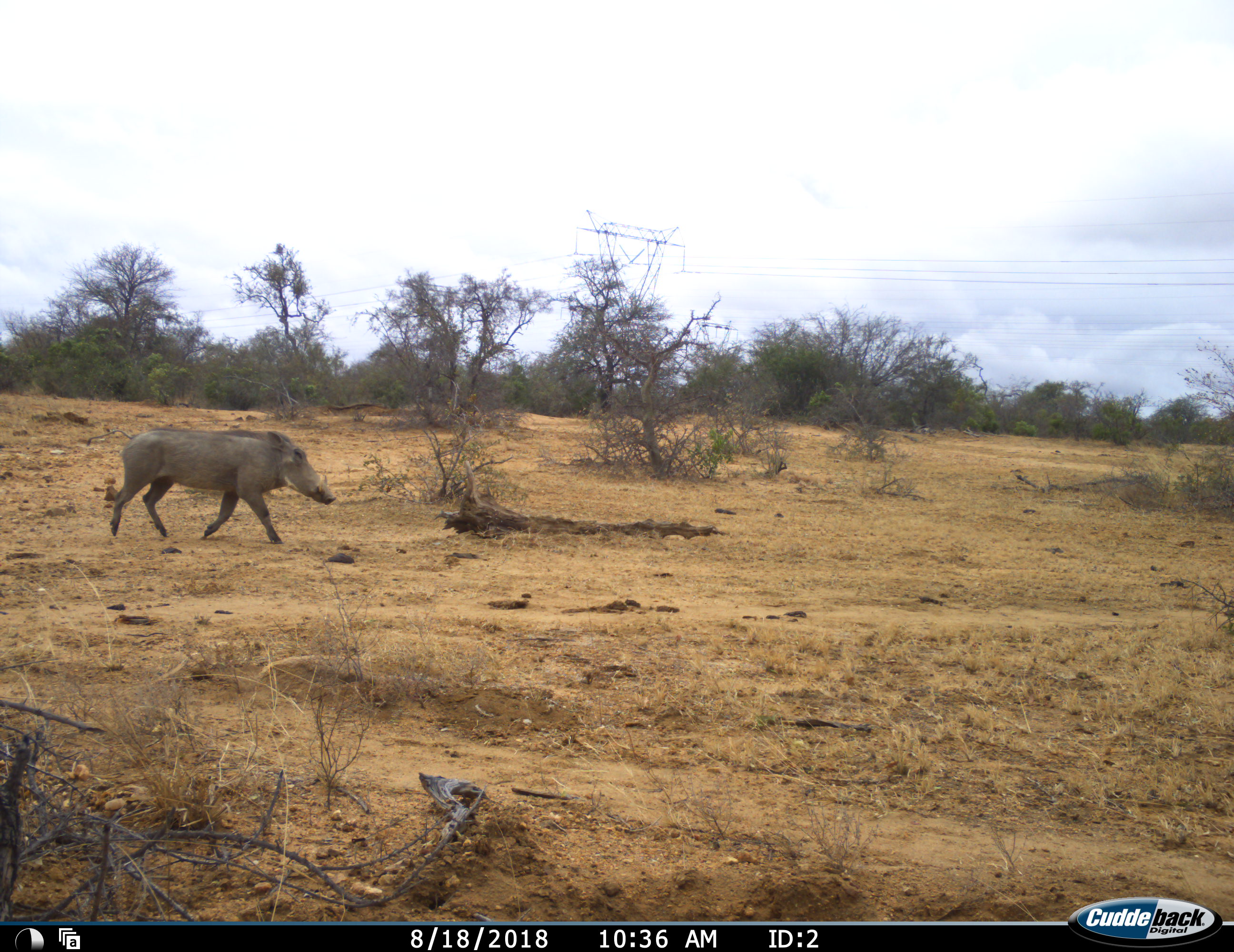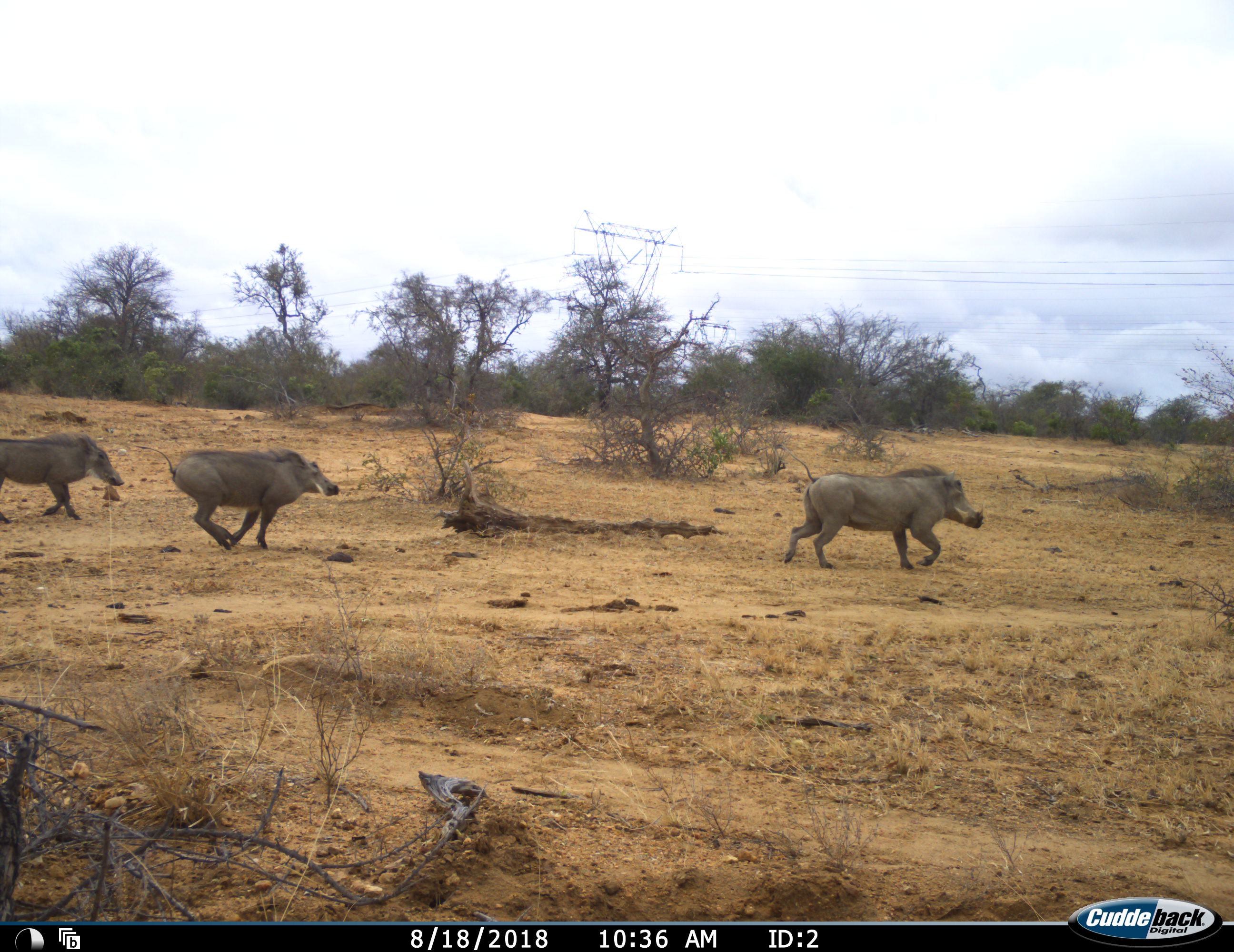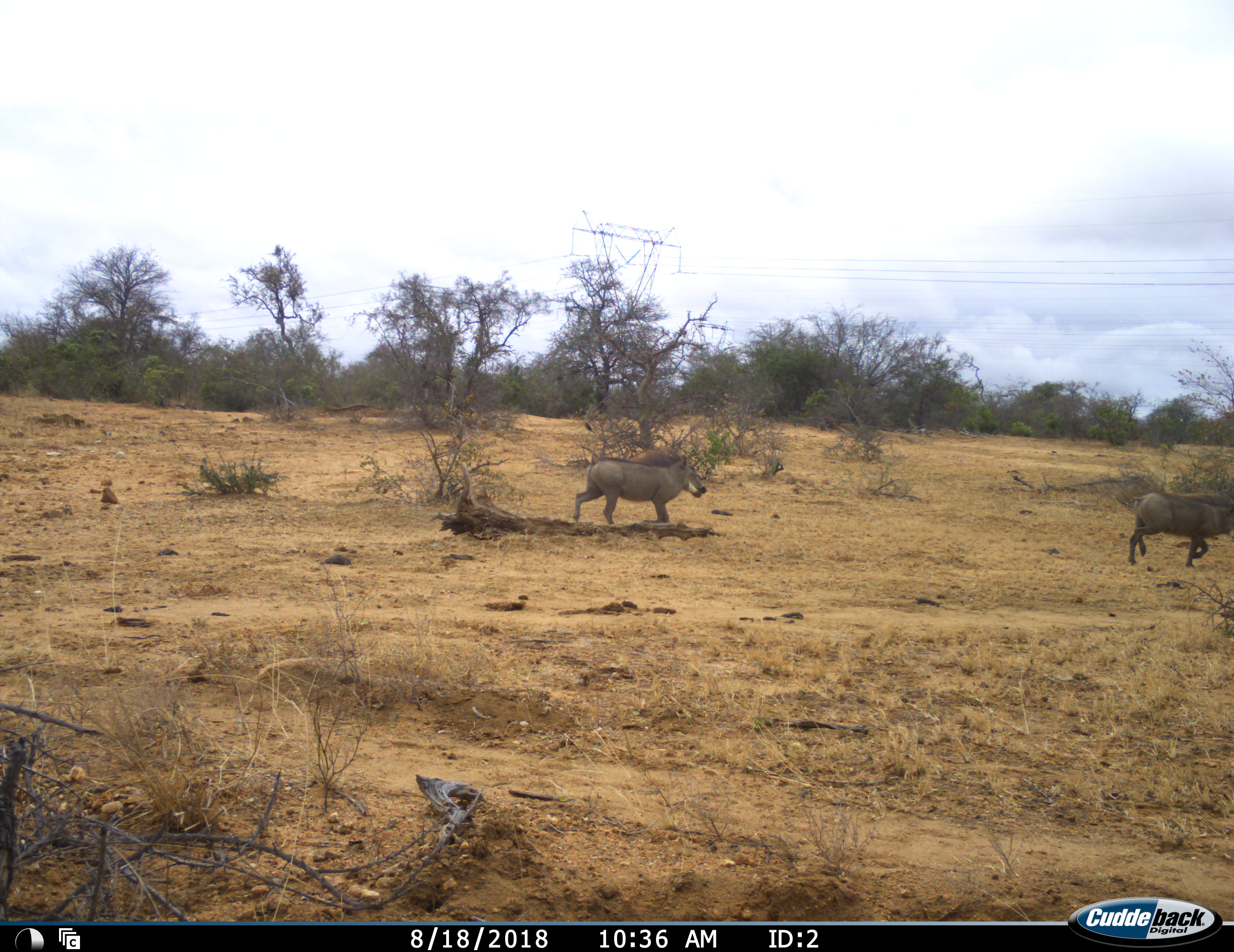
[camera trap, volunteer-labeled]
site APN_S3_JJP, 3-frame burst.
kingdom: Animalia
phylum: Chordata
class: Mammalia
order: Artiodactyla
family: Suidae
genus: Phacochoerus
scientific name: Phacochoerus africanus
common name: warthog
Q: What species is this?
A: Warthog (Phacochoerus africanus).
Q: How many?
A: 3.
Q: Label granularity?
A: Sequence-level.